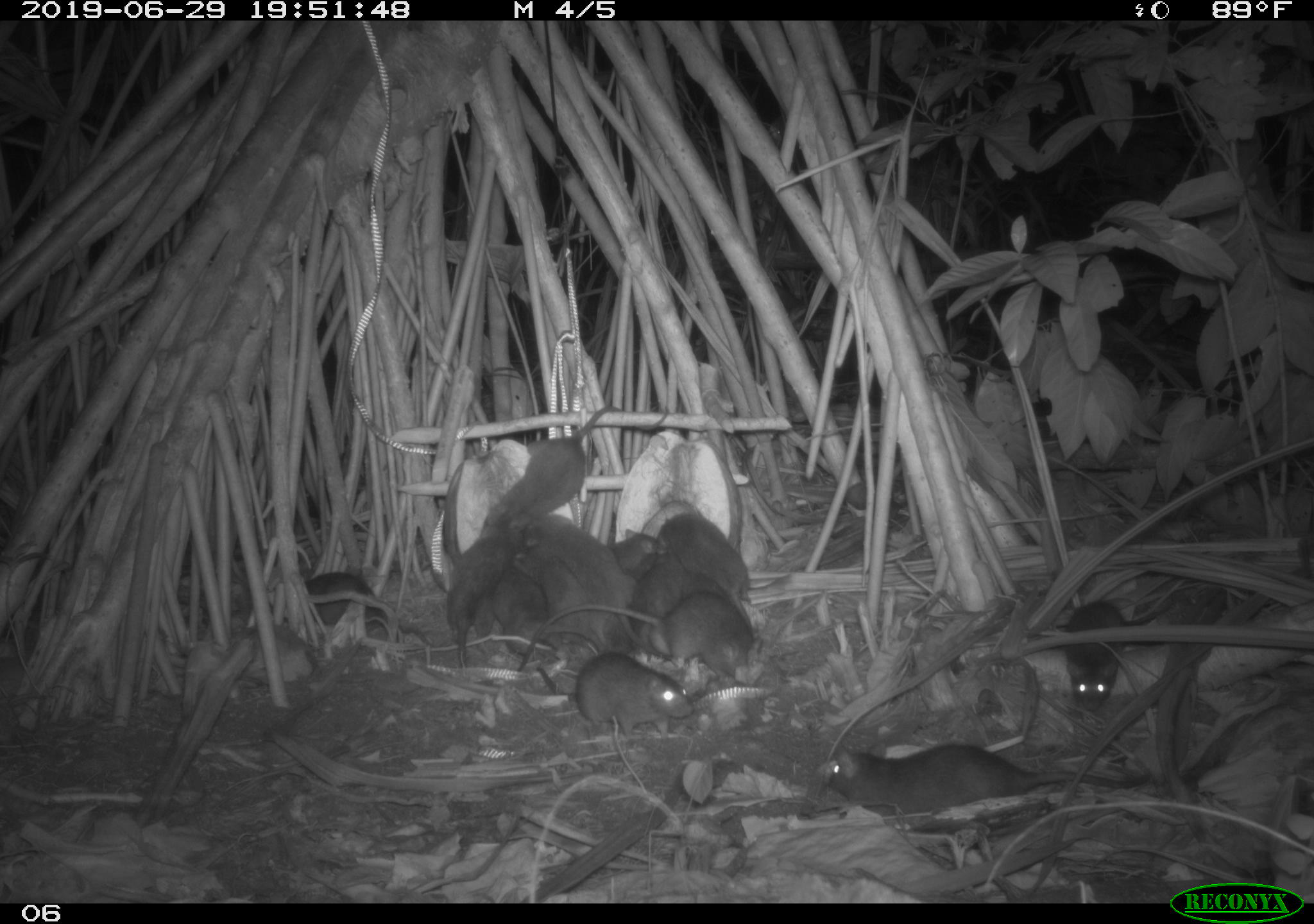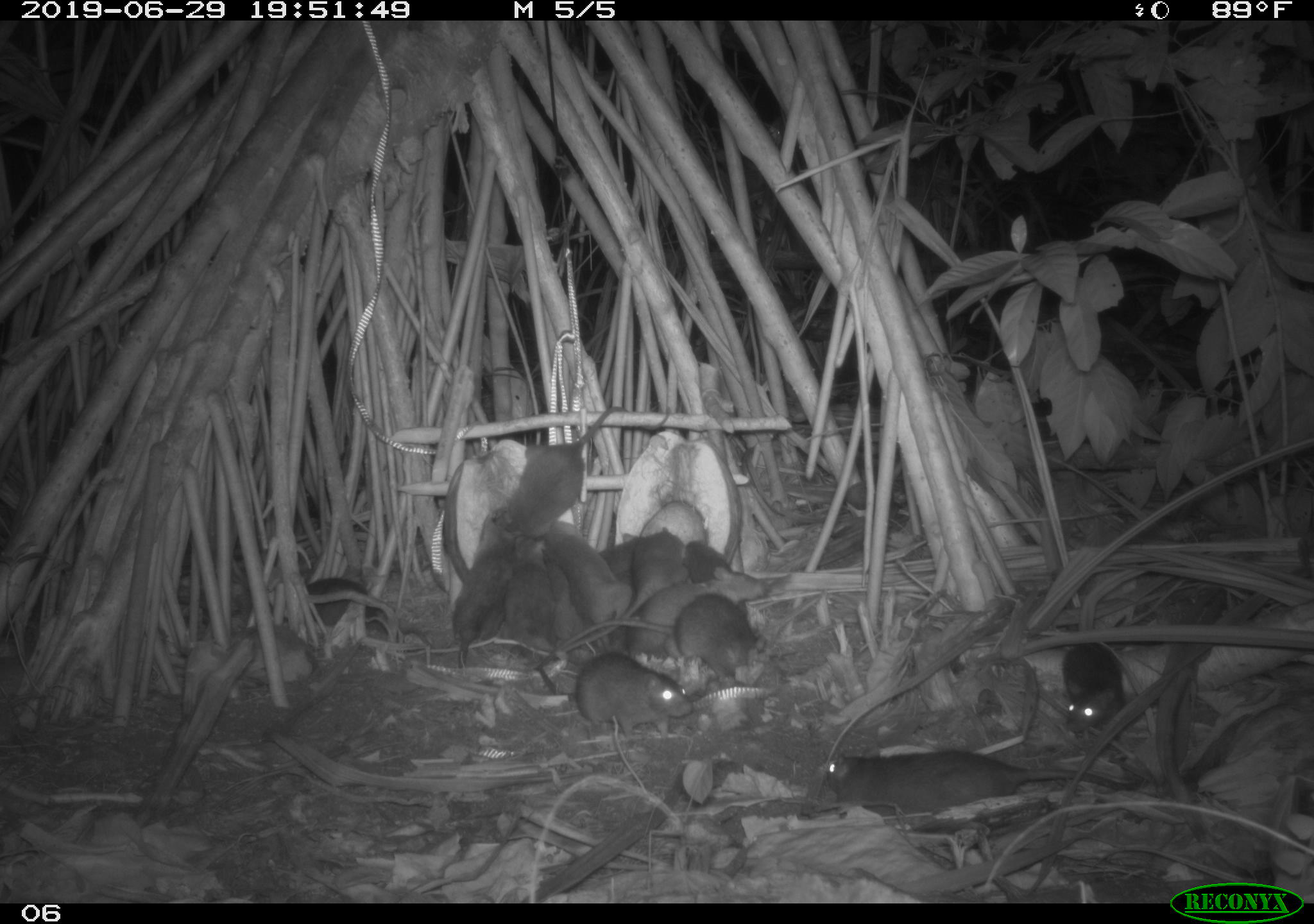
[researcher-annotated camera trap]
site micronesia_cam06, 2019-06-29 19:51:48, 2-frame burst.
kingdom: Animalia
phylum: Chordata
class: Mammalia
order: Rodentia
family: Muridae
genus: Rattus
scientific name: Rattus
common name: rat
Rat (Rattus).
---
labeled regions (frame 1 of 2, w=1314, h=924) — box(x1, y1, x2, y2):
rat: box(824, 734, 1162, 824); box(485, 403, 670, 535); box(541, 592, 768, 685); box(520, 512, 645, 651); box(1057, 595, 1178, 711); box(537, 651, 699, 737); box(494, 554, 612, 665); box(302, 572, 432, 651); box(660, 513, 765, 606); box(445, 528, 514, 669); box(522, 545, 606, 655); box(627, 551, 689, 647); box(608, 527, 663, 577); box(681, 565, 737, 608)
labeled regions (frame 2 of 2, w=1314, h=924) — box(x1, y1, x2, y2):
rat: box(482, 397, 676, 559); box(816, 743, 1144, 825); box(602, 593, 773, 692); box(529, 647, 701, 743); box(587, 567, 788, 647); box(572, 528, 690, 649); box(295, 572, 431, 658); box(539, 522, 637, 639); box(1059, 613, 1145, 740); box(448, 530, 522, 671); box(506, 537, 565, 671); box(594, 526, 644, 651); box(681, 536, 752, 621); box(541, 543, 587, 661)